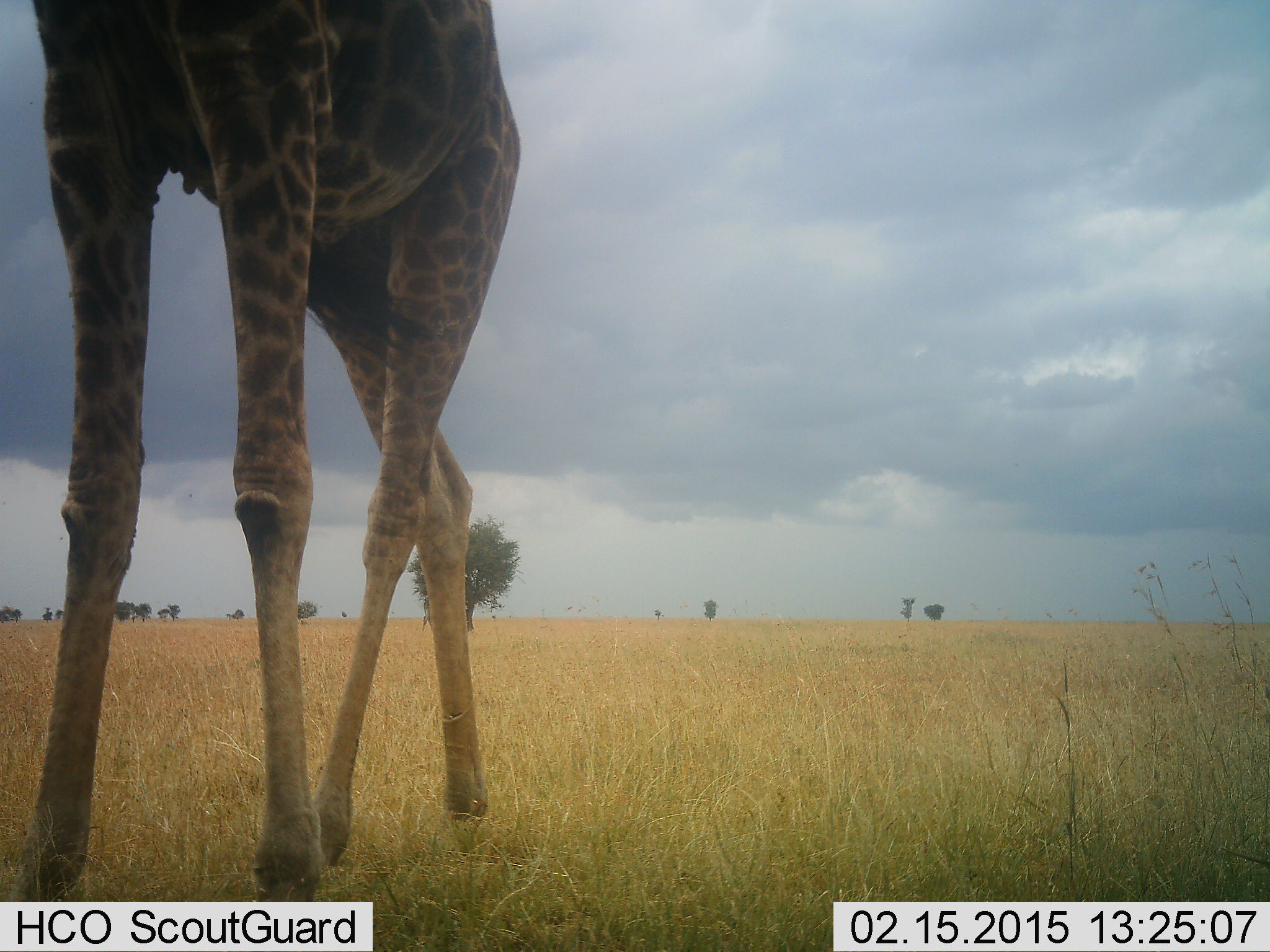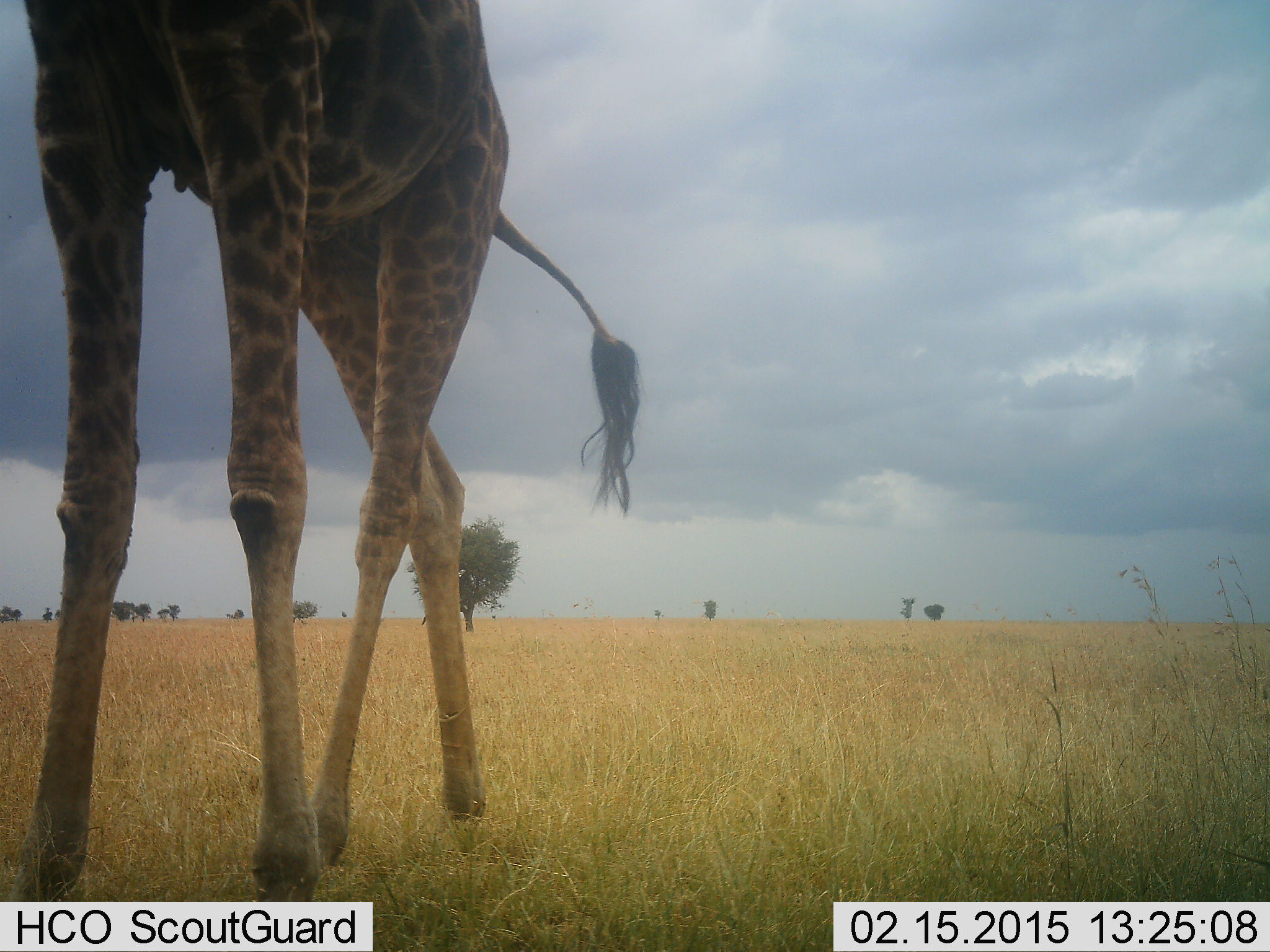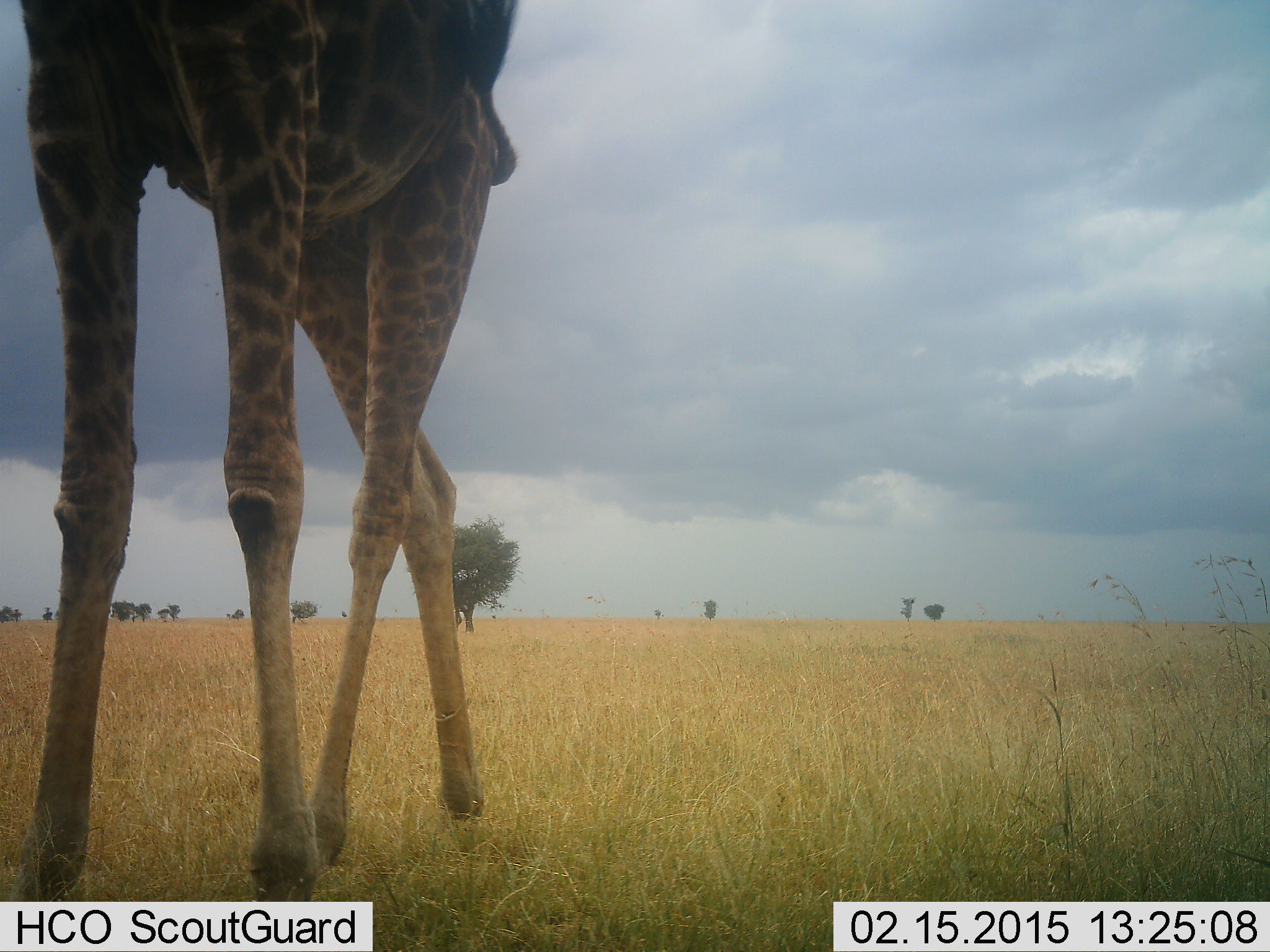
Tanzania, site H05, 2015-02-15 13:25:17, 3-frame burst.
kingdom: Animalia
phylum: Chordata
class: Mammalia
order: Artiodactyla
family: Giraffidae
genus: Giraffa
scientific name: Giraffa camelopardalis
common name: giraffe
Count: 1.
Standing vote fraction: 90%.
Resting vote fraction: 0%.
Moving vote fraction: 20%.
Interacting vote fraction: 0%.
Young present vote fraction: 0%.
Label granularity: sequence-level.